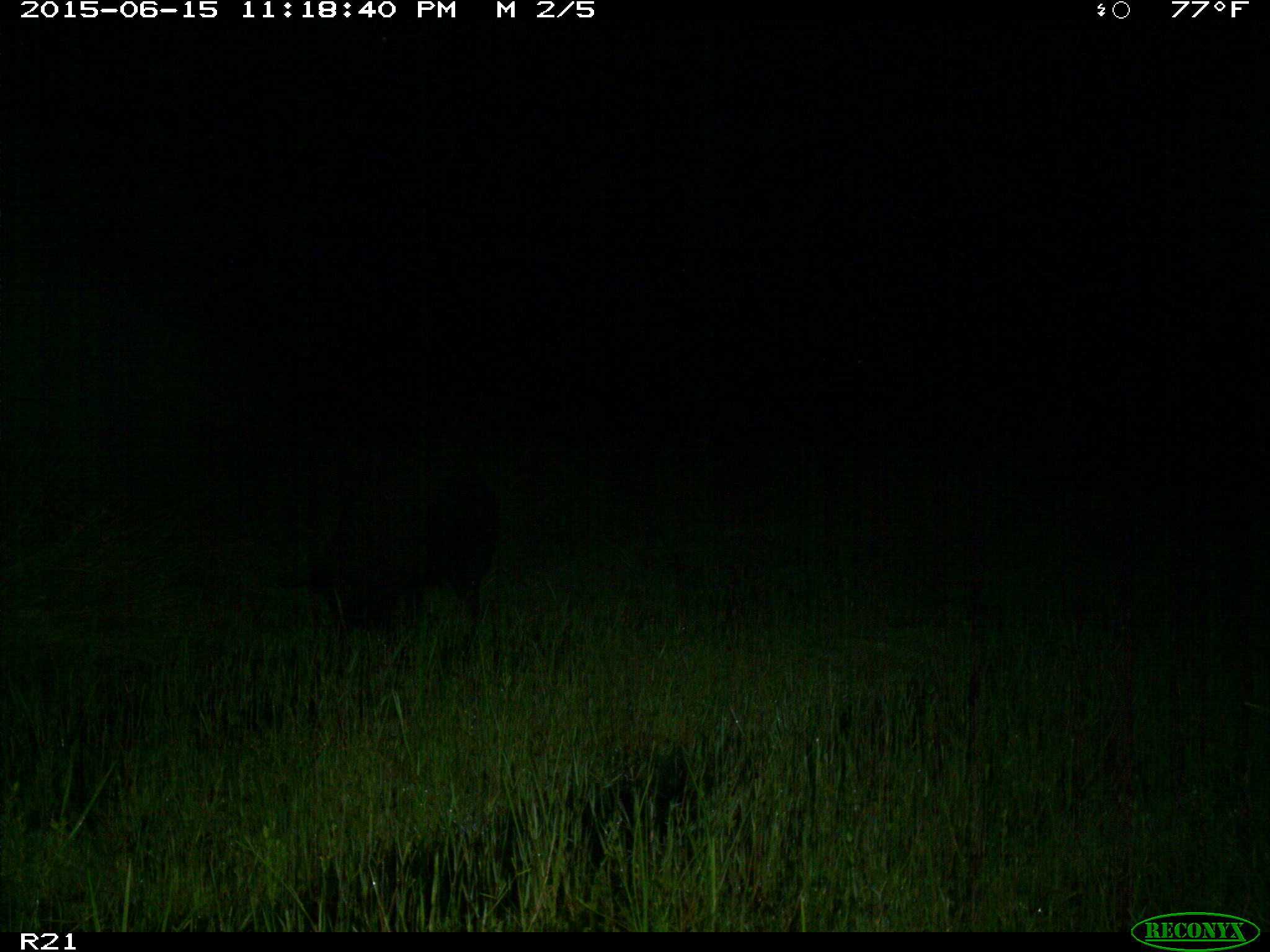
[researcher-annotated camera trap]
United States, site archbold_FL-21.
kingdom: Animalia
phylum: Chordata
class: Mammalia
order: Artiodactyla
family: Suidae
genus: Sus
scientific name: Sus scrofa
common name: wild boar